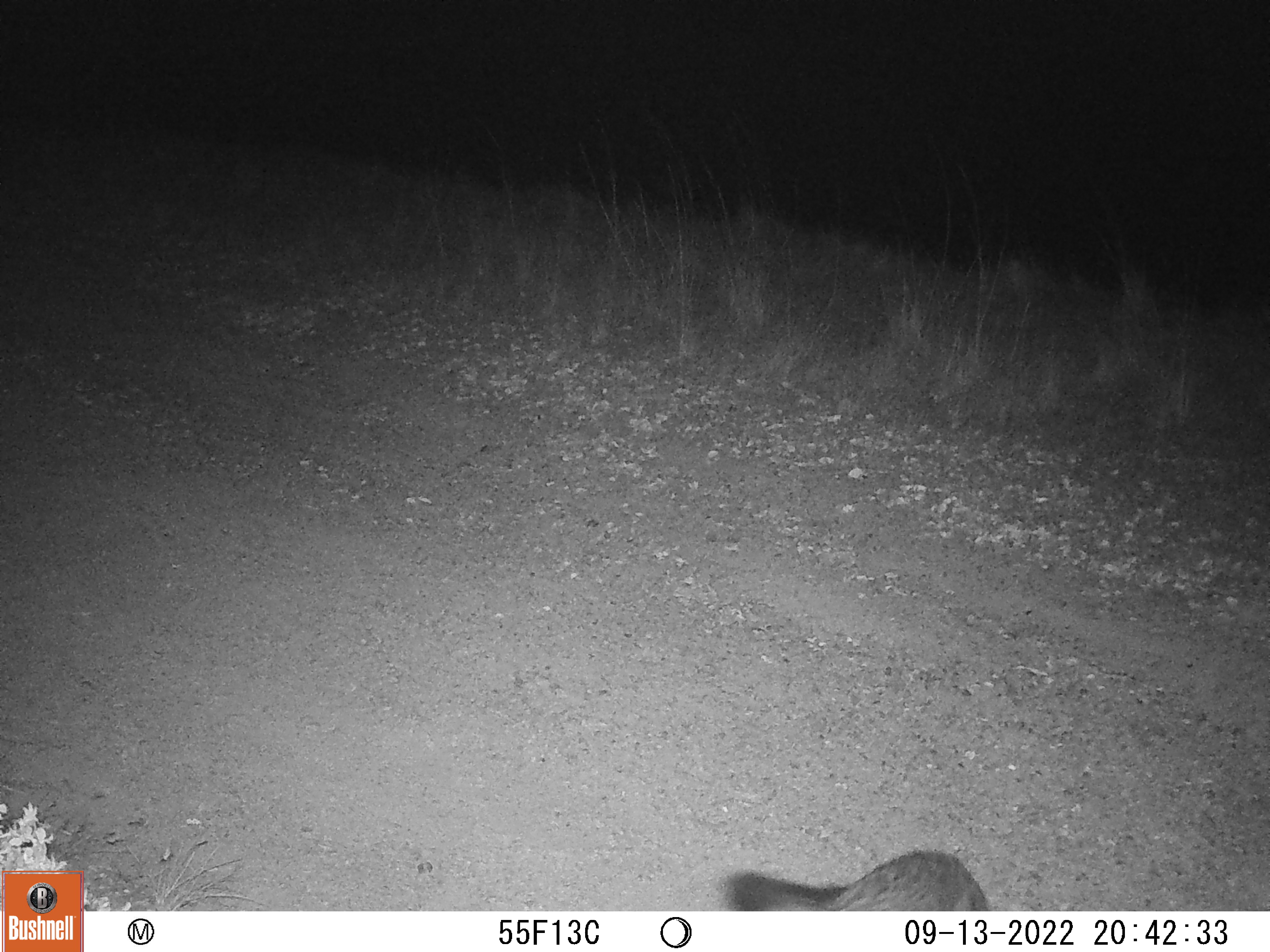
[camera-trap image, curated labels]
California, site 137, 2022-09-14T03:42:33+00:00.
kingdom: Animalia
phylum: Chordata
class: Mammalia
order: Carnivora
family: Canidae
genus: Urocyon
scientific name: Urocyon cinereoargenteus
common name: gray fox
Gray fox (Urocyon cinereoargenteus).